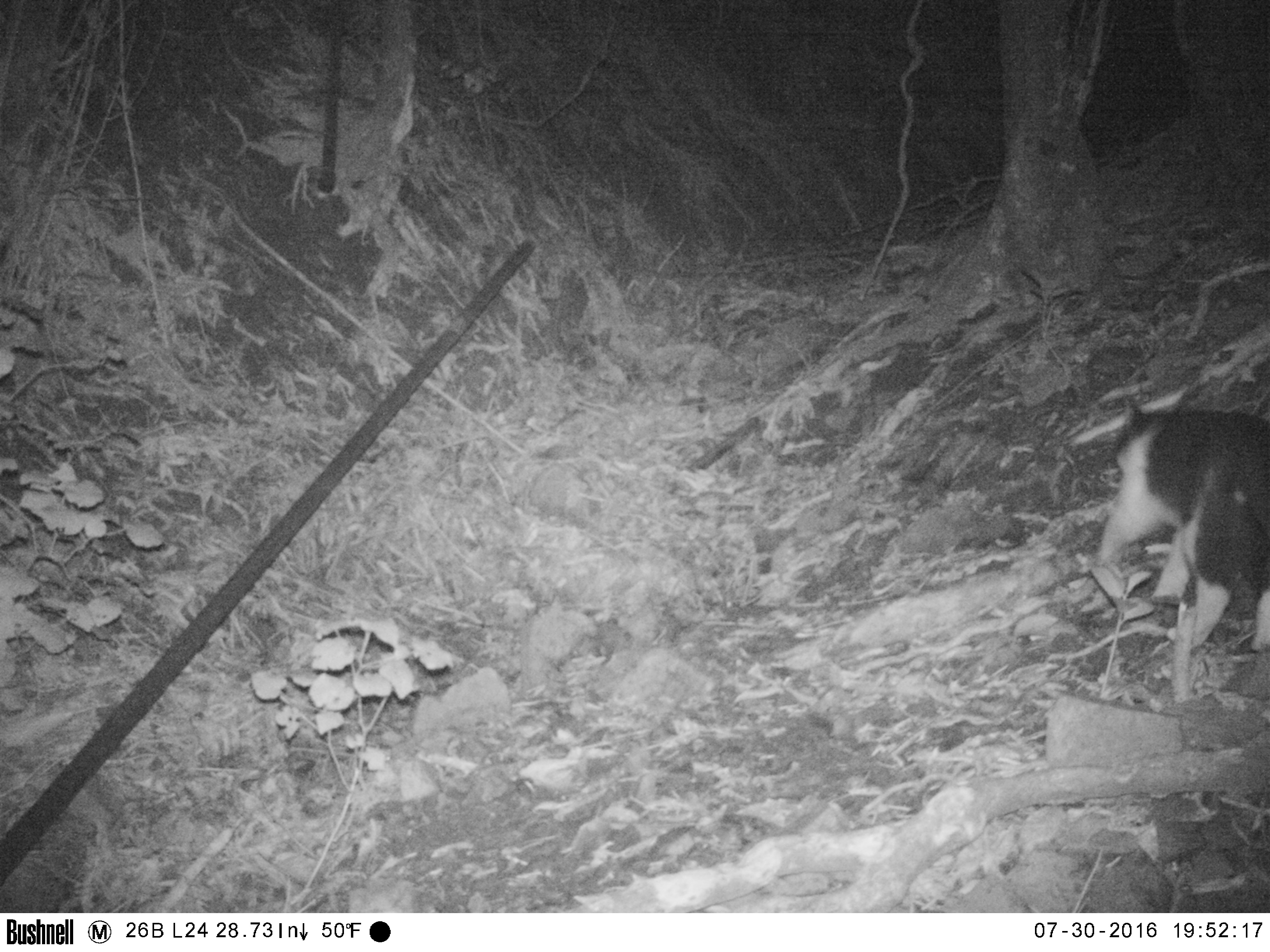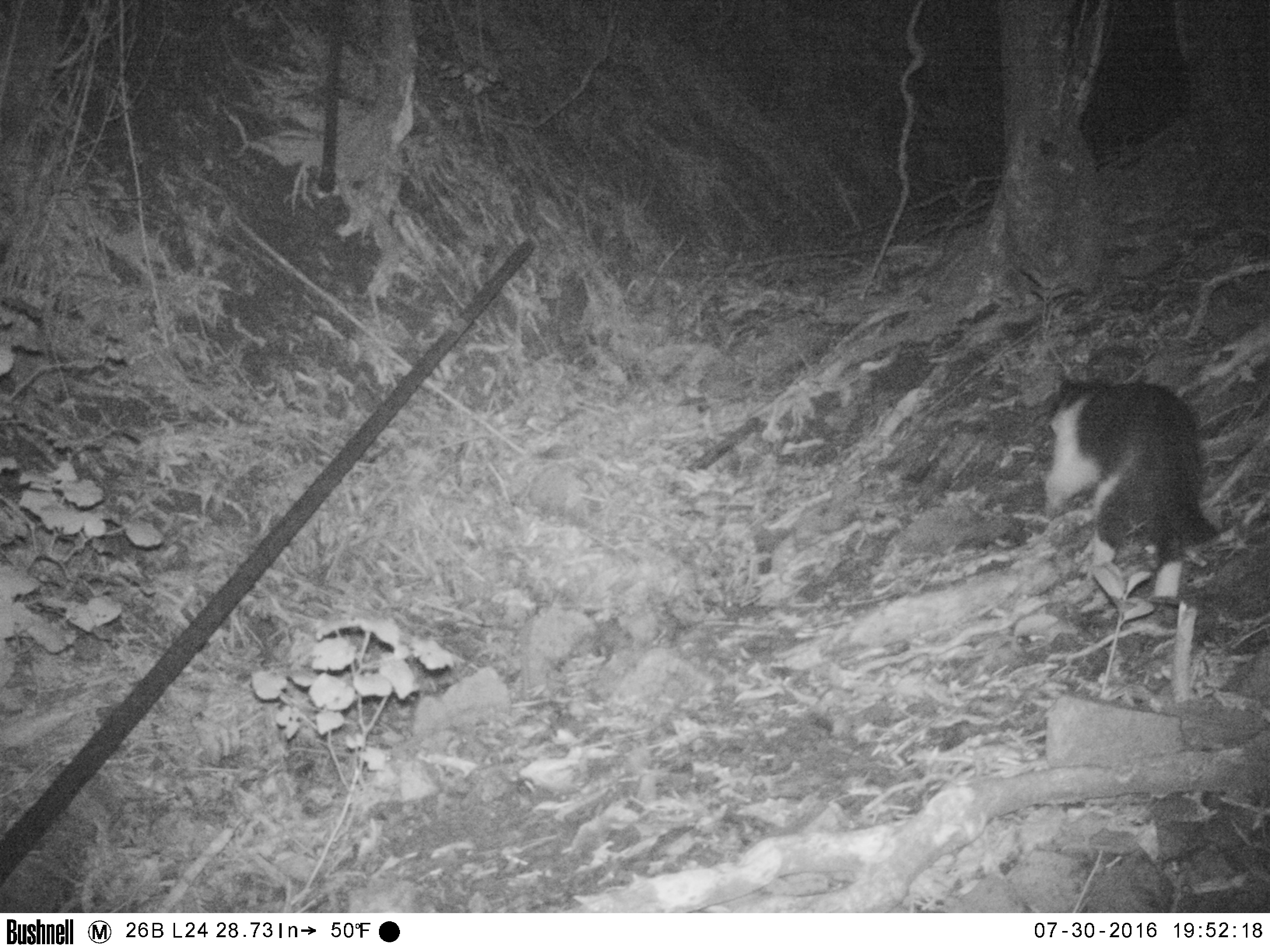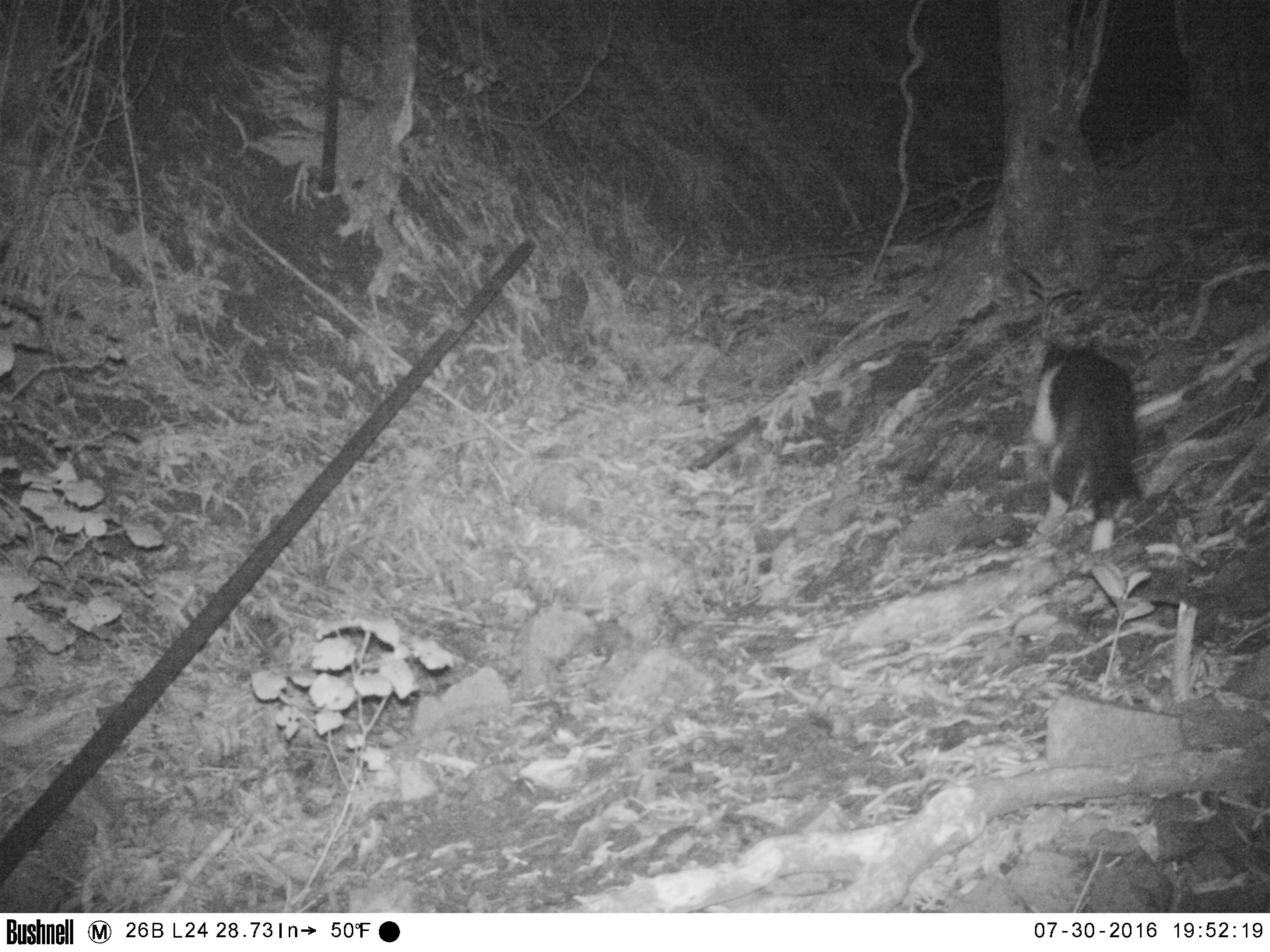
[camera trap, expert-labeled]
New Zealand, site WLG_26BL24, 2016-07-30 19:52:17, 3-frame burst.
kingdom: Animalia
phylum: Chordata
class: Mammalia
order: Carnivora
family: Felidae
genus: Felis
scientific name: Felis catus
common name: domestic cat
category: cat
Cat (domestic cat) (Felis catus).